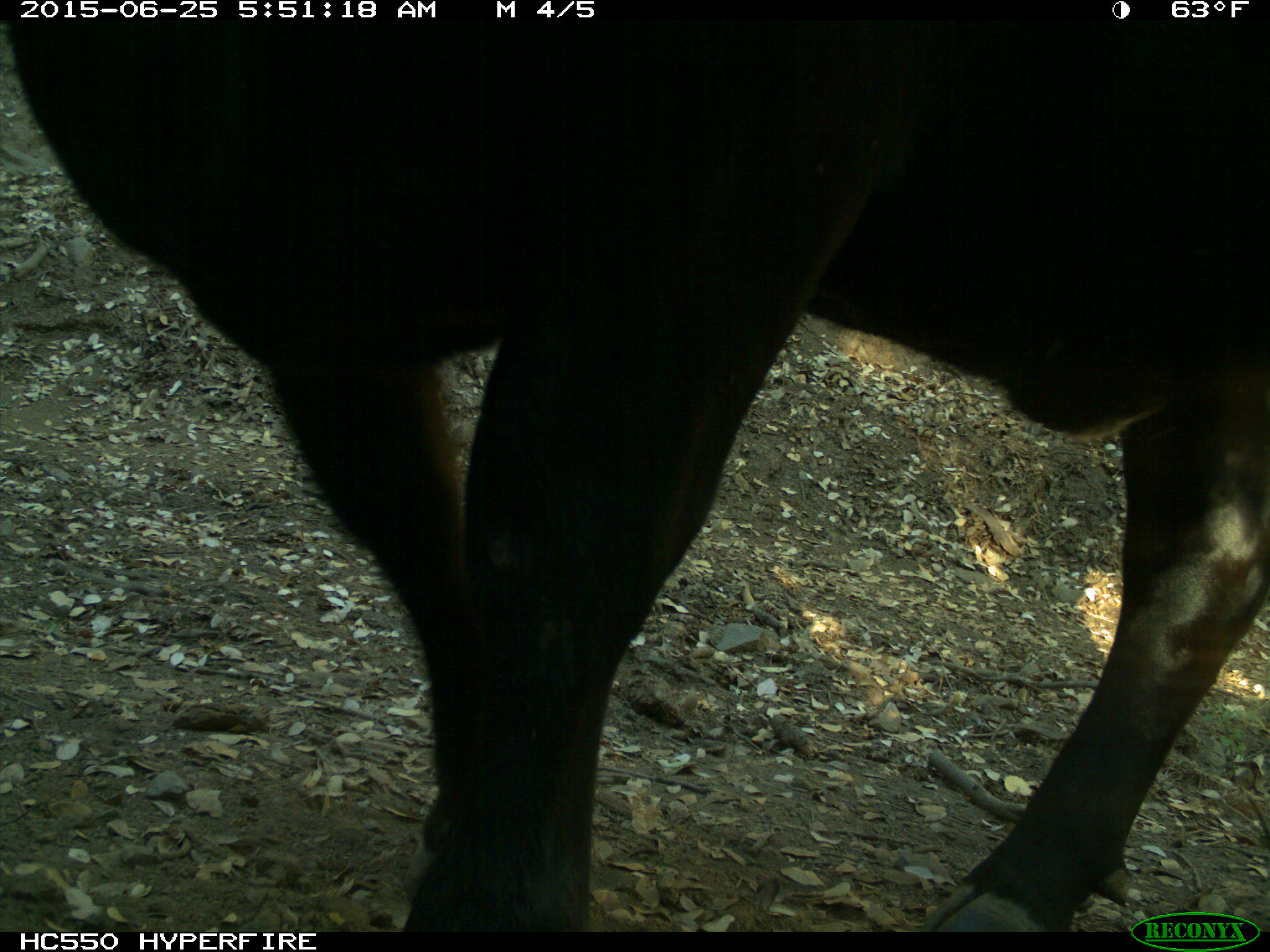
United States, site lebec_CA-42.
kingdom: Animalia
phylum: Chordata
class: Mammalia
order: Artiodactyla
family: Bovidae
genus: Bos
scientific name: Bos taurus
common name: domestic cow